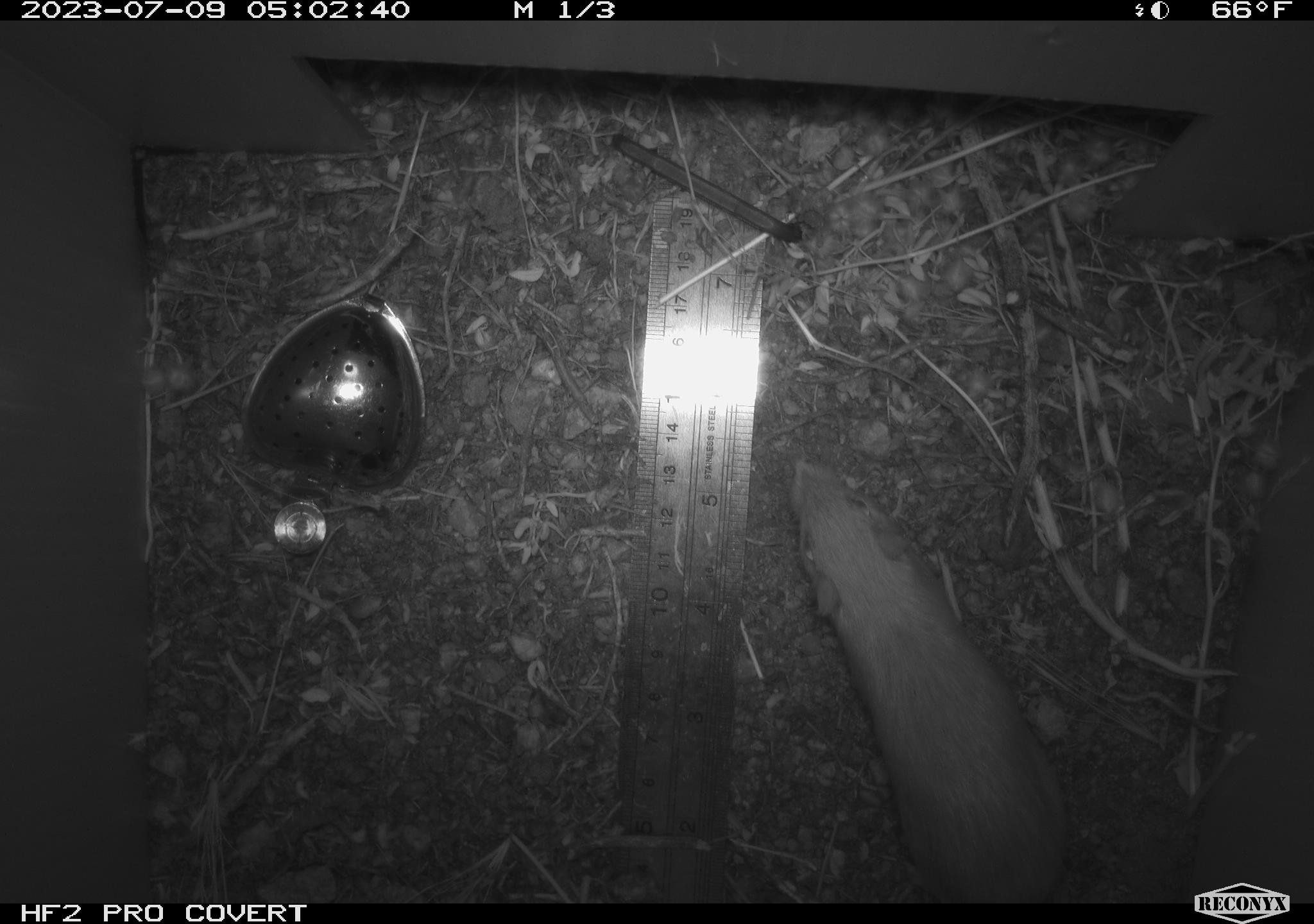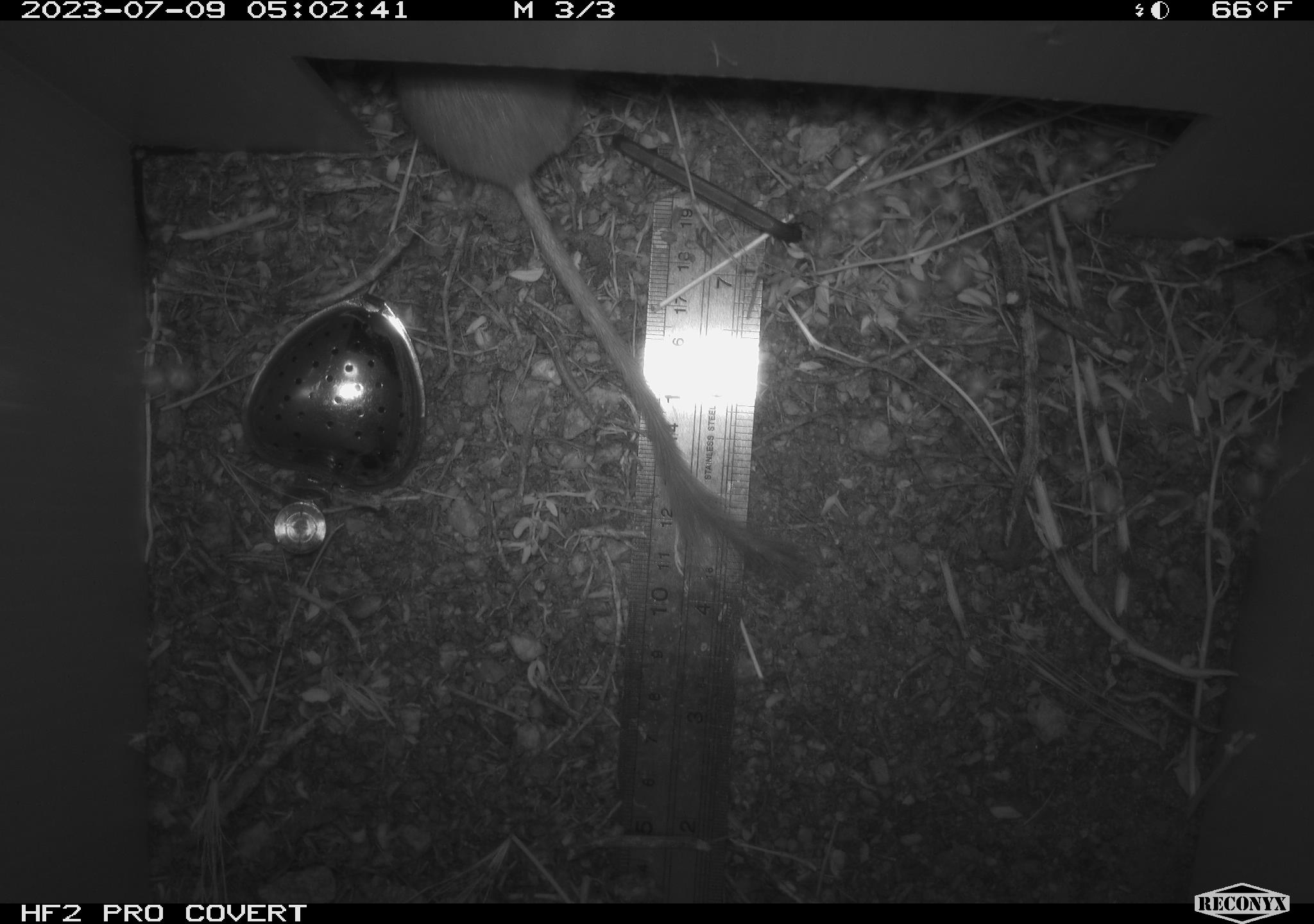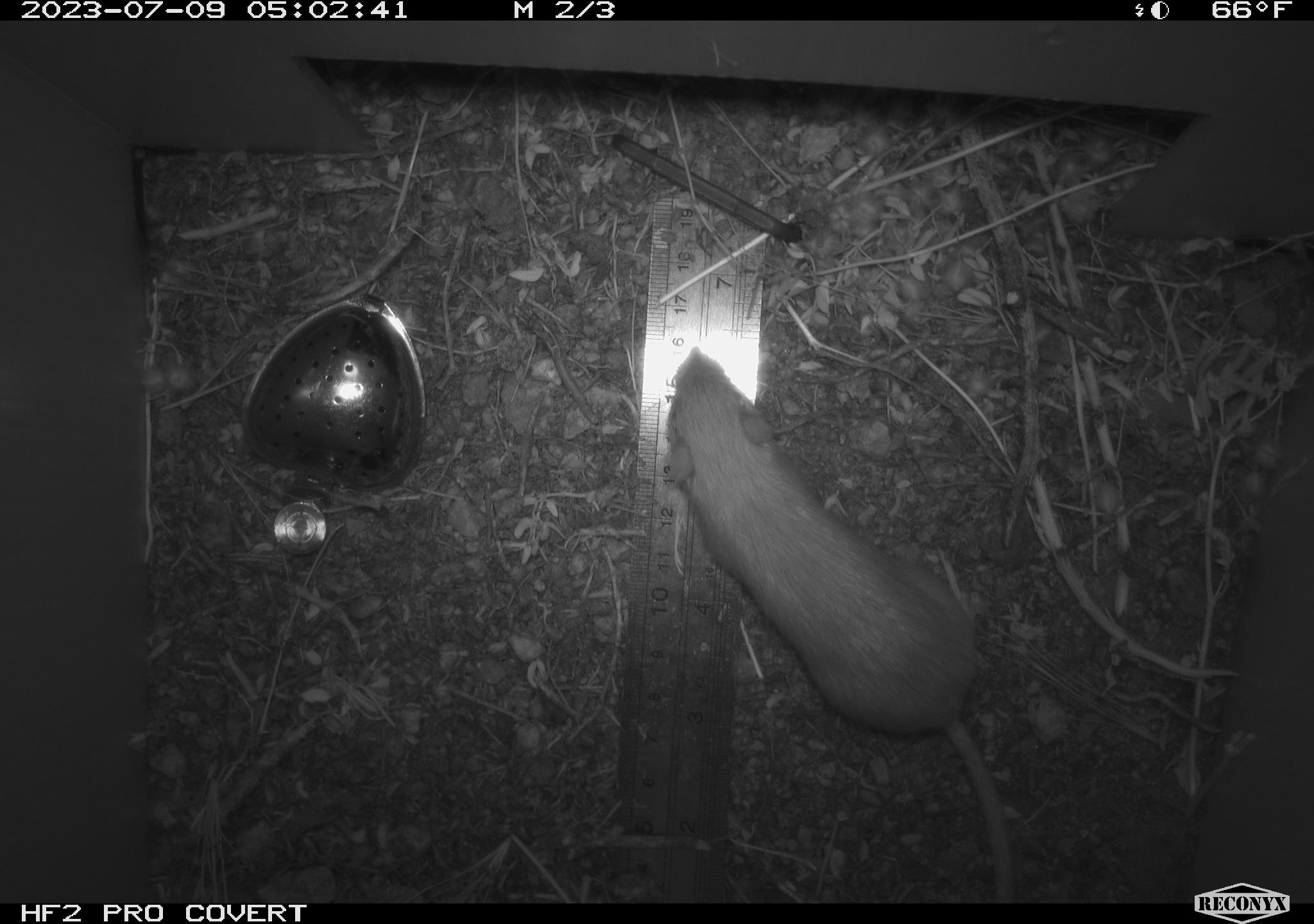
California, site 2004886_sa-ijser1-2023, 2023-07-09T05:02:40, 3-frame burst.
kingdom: Animalia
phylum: Chordata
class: Mammalia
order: Rodentia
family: Heteromyidae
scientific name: Heteromyidae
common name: kangaroo rats and pocket mice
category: heteromyidae family